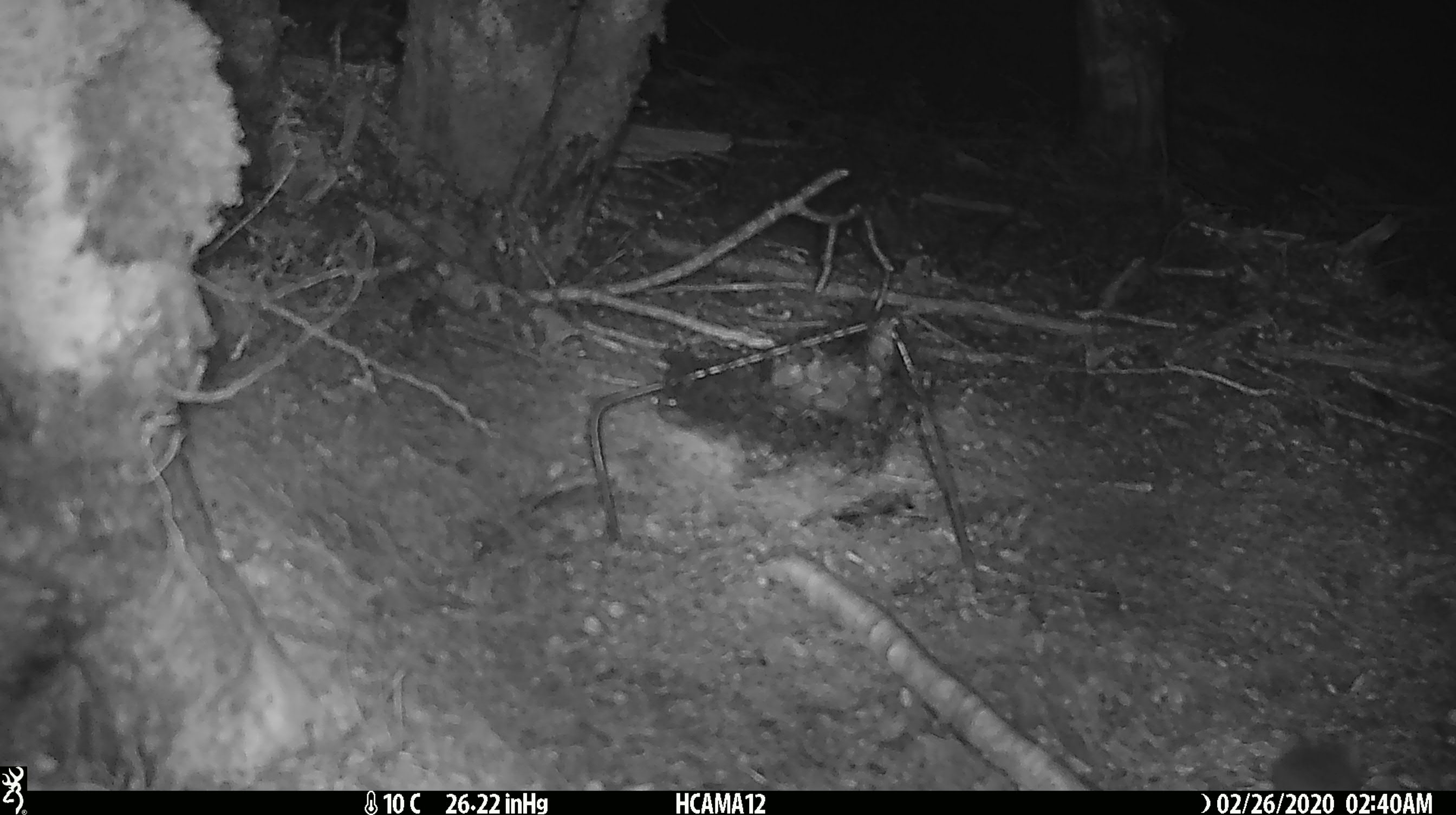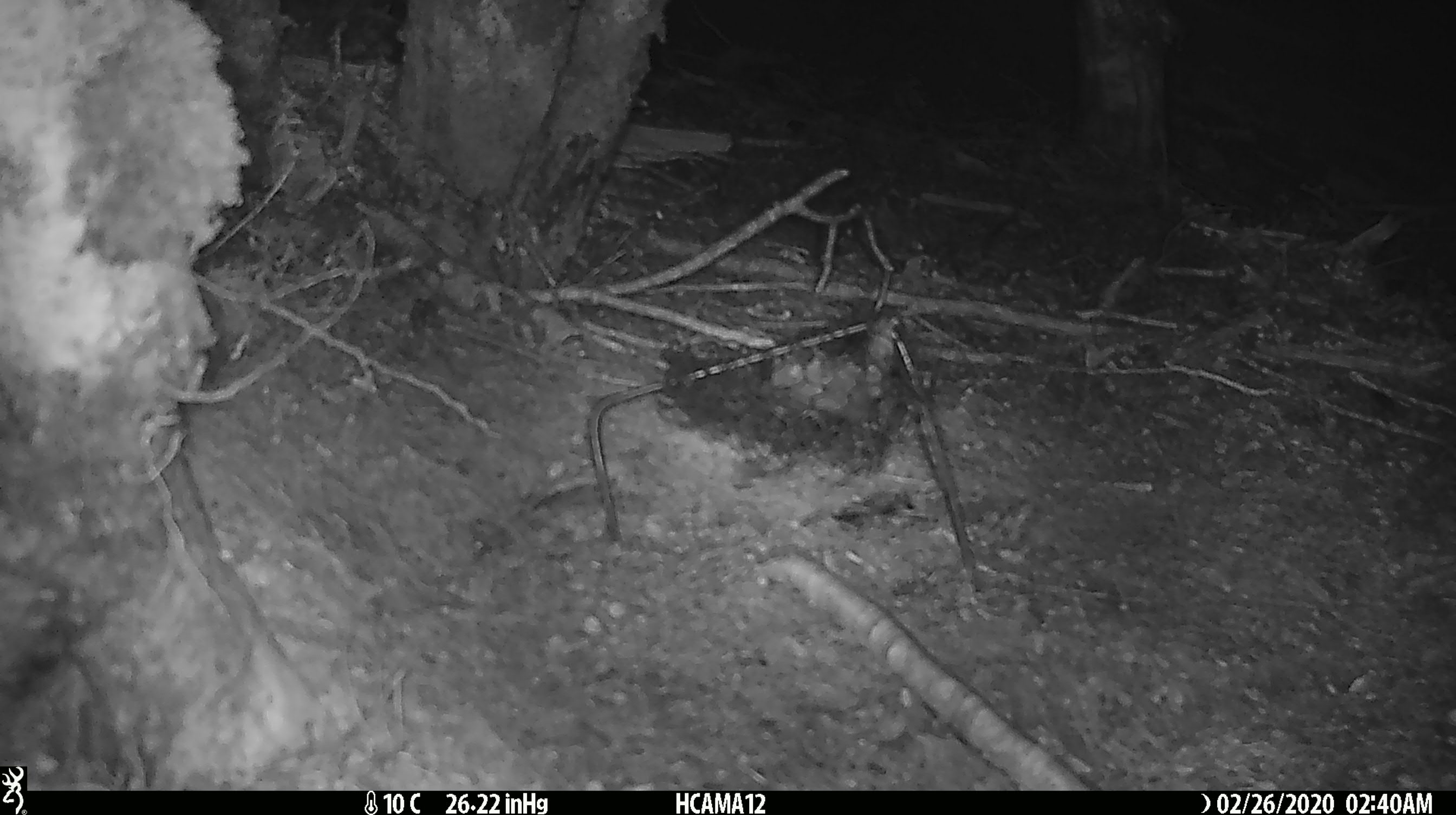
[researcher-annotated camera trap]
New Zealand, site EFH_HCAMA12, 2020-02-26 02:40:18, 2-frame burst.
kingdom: Animalia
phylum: Chordata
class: Mammalia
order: Rodentia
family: Muridae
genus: Mus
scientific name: Mus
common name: mouse